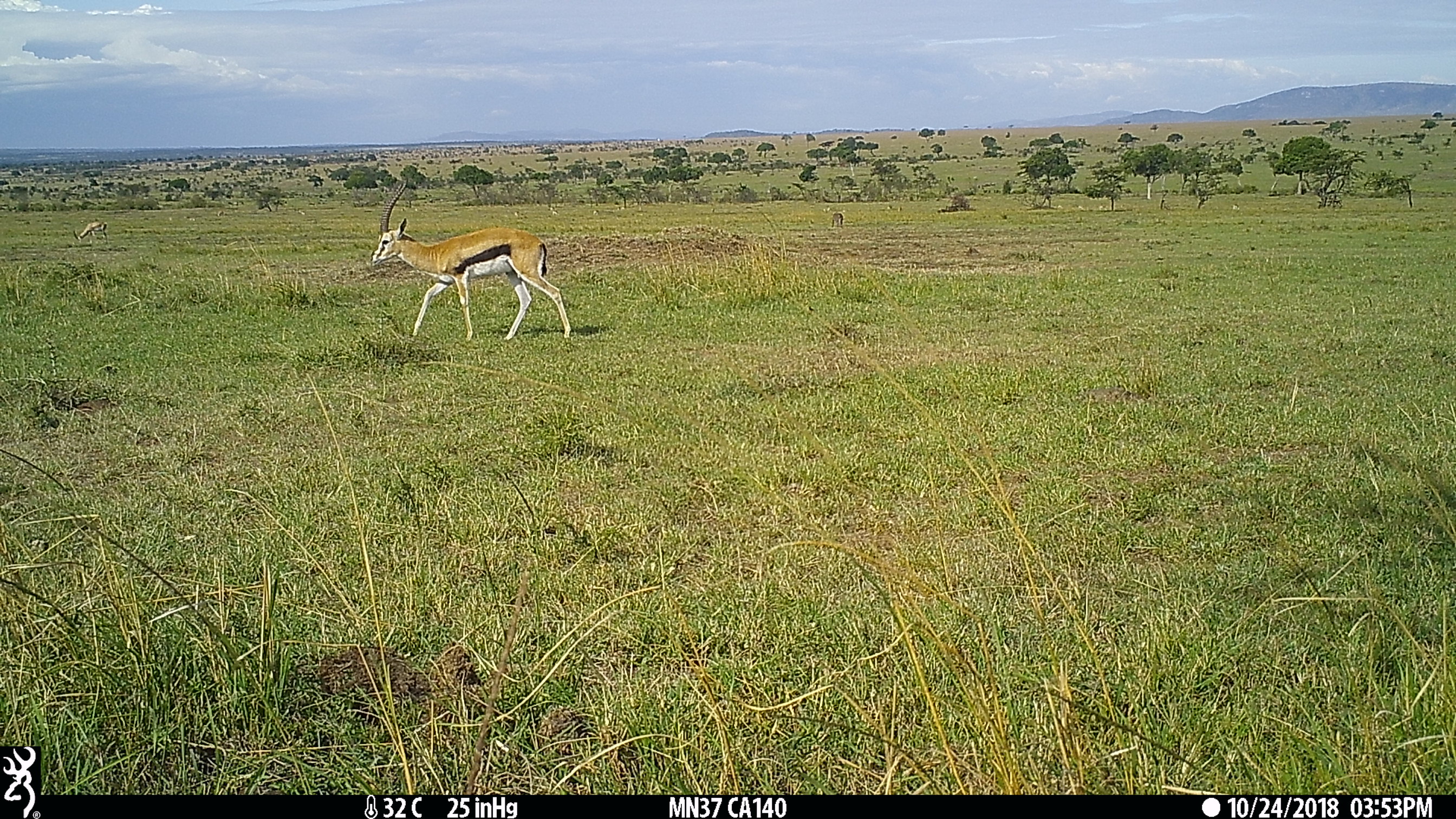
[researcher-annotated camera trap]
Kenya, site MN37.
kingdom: Animalia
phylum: Chordata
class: Mammalia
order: Artiodactyla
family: Bovidae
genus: Eudorcas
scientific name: Eudorcas thomsonii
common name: thomon's gazelle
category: gazelle thomsons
Gazelle thomsons (thomon's gazelle) (Eudorcas thomsonii).